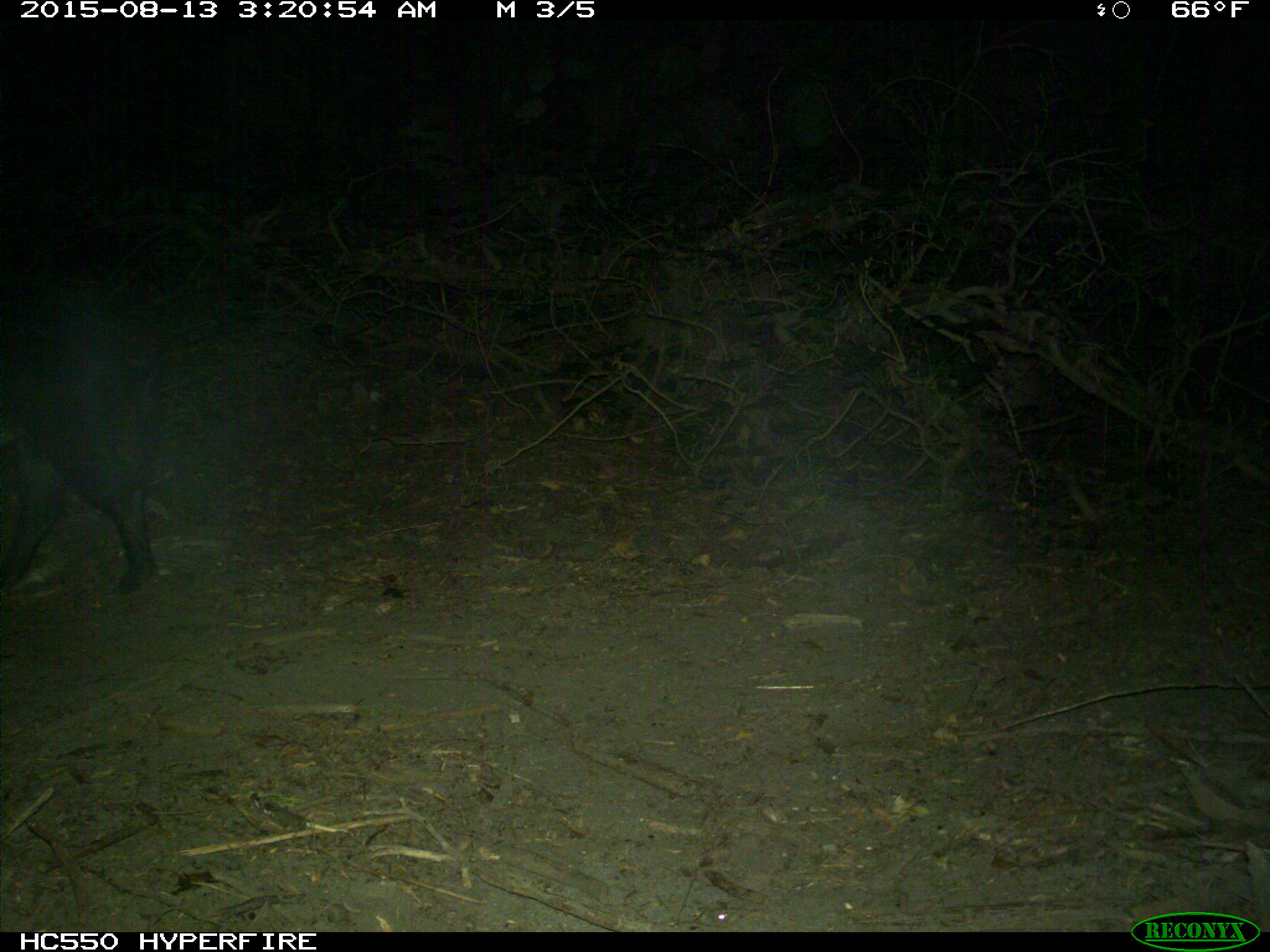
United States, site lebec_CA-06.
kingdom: Animalia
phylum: Chordata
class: Mammalia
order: Artiodactyla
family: Suidae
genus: Sus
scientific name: Sus scrofa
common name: wild boar